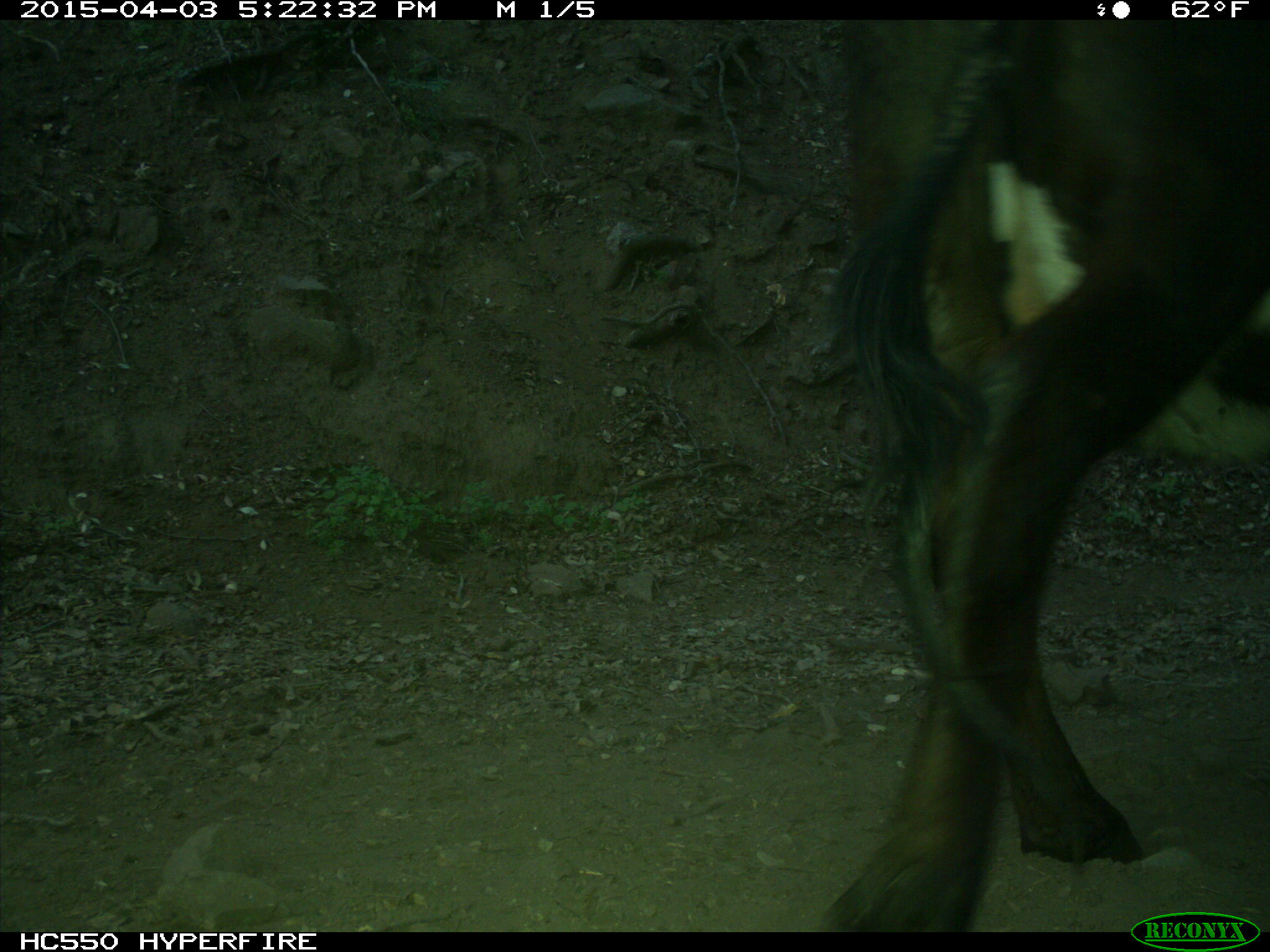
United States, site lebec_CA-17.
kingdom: Animalia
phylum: Chordata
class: Mammalia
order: Artiodactyla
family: Bovidae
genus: Bos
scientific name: Bos taurus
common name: domestic cow